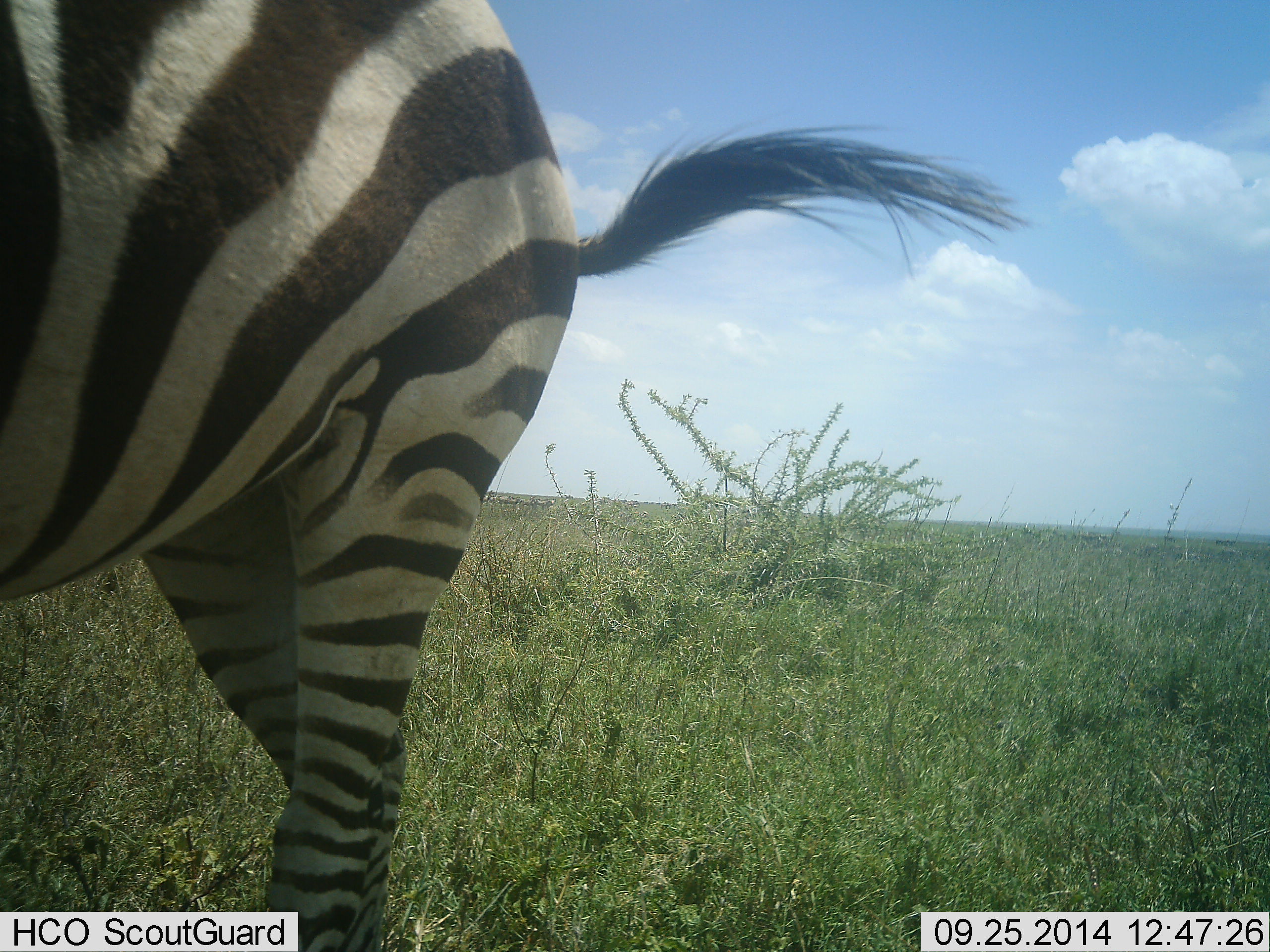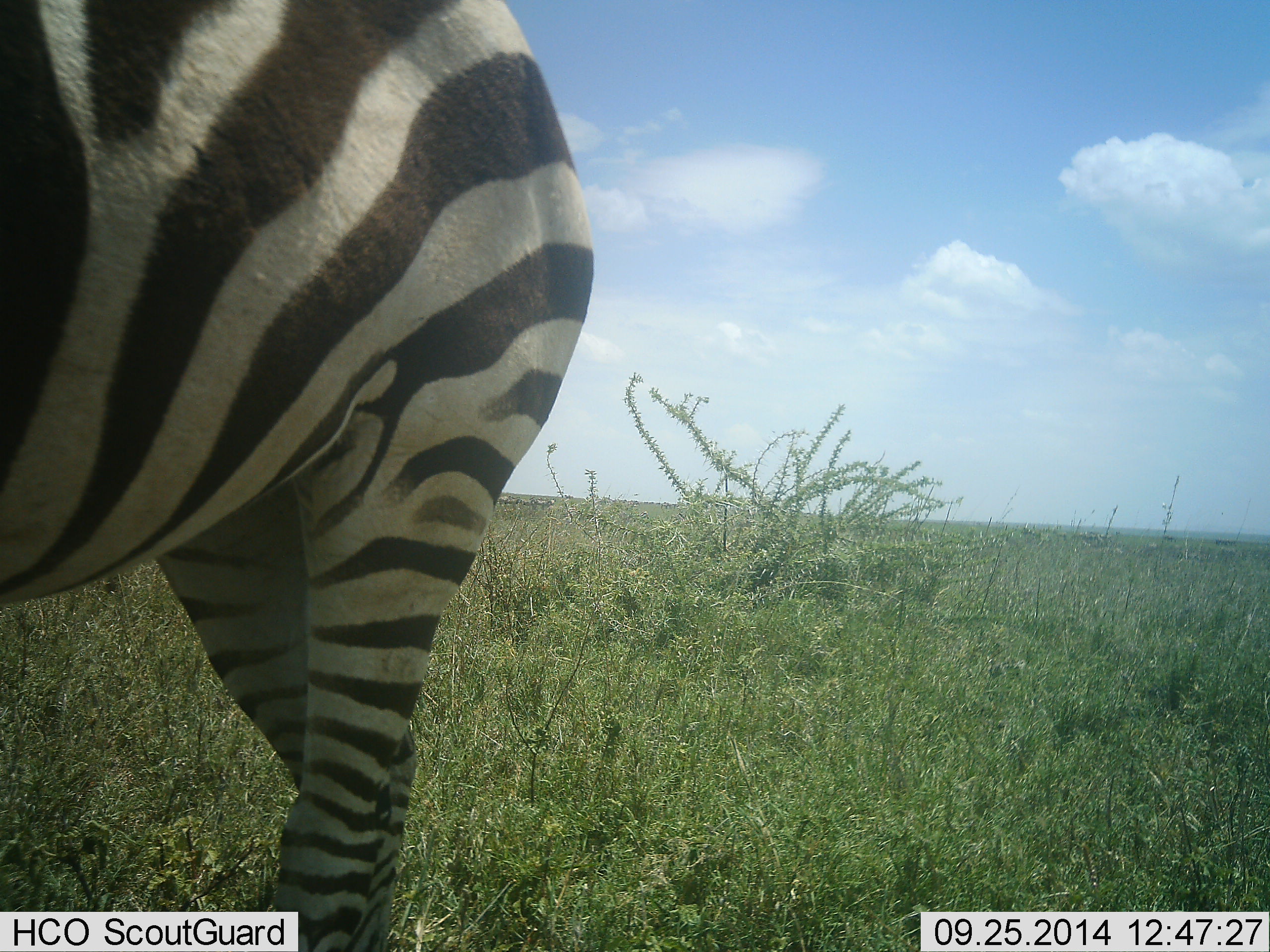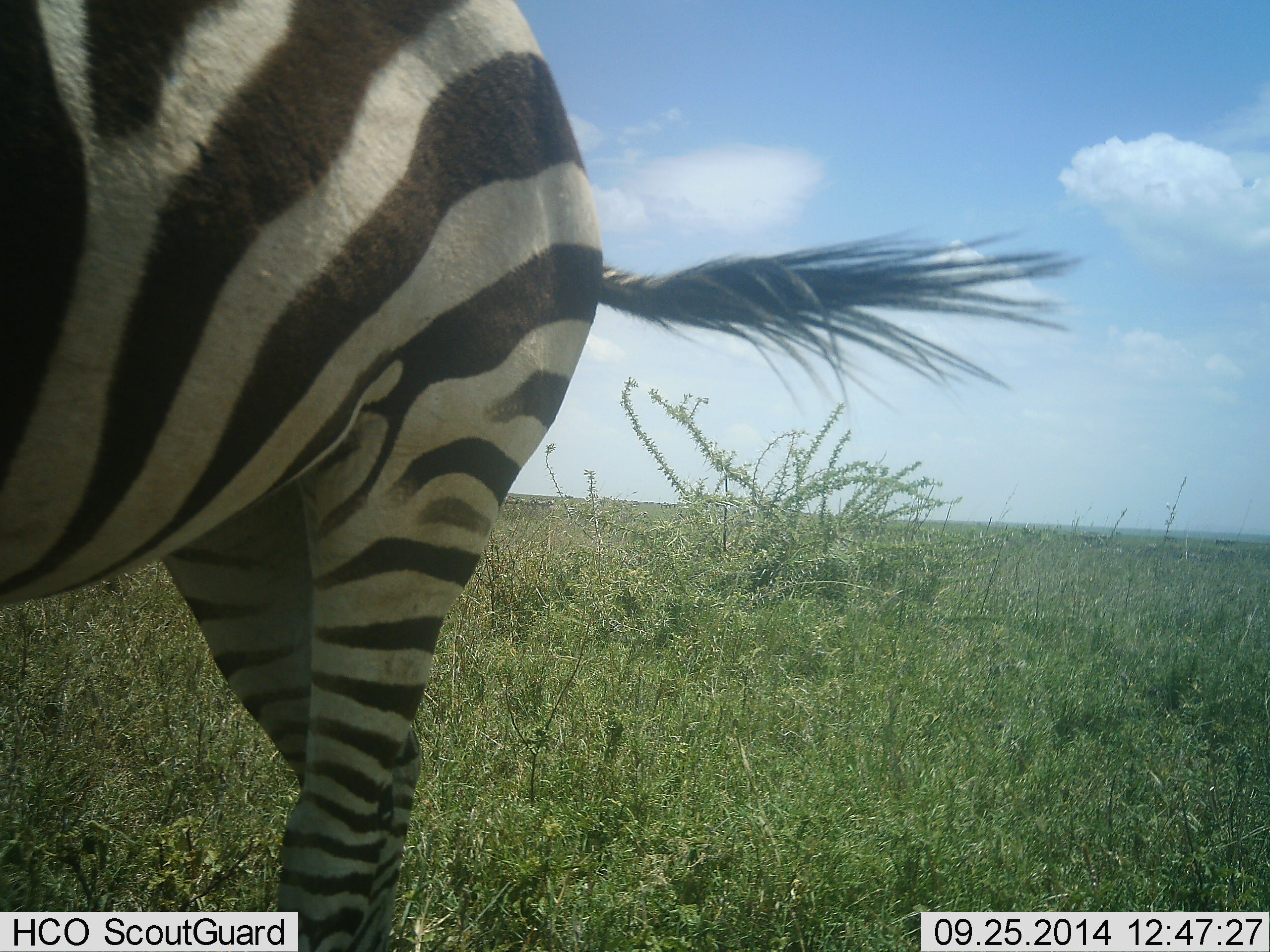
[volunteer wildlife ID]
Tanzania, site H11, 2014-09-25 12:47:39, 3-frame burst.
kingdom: Animalia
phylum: Chordata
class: Mammalia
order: Perissodactyla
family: Equidae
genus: Equus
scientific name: Equus quagga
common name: plains zebra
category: zebra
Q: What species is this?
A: Zebra (plains zebra) (Equus quagga).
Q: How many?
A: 1.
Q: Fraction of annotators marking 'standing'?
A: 100%.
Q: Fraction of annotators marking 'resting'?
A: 0%.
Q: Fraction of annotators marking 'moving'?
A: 9%.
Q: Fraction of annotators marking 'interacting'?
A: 0%.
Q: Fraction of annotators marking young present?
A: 0%.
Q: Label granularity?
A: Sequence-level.